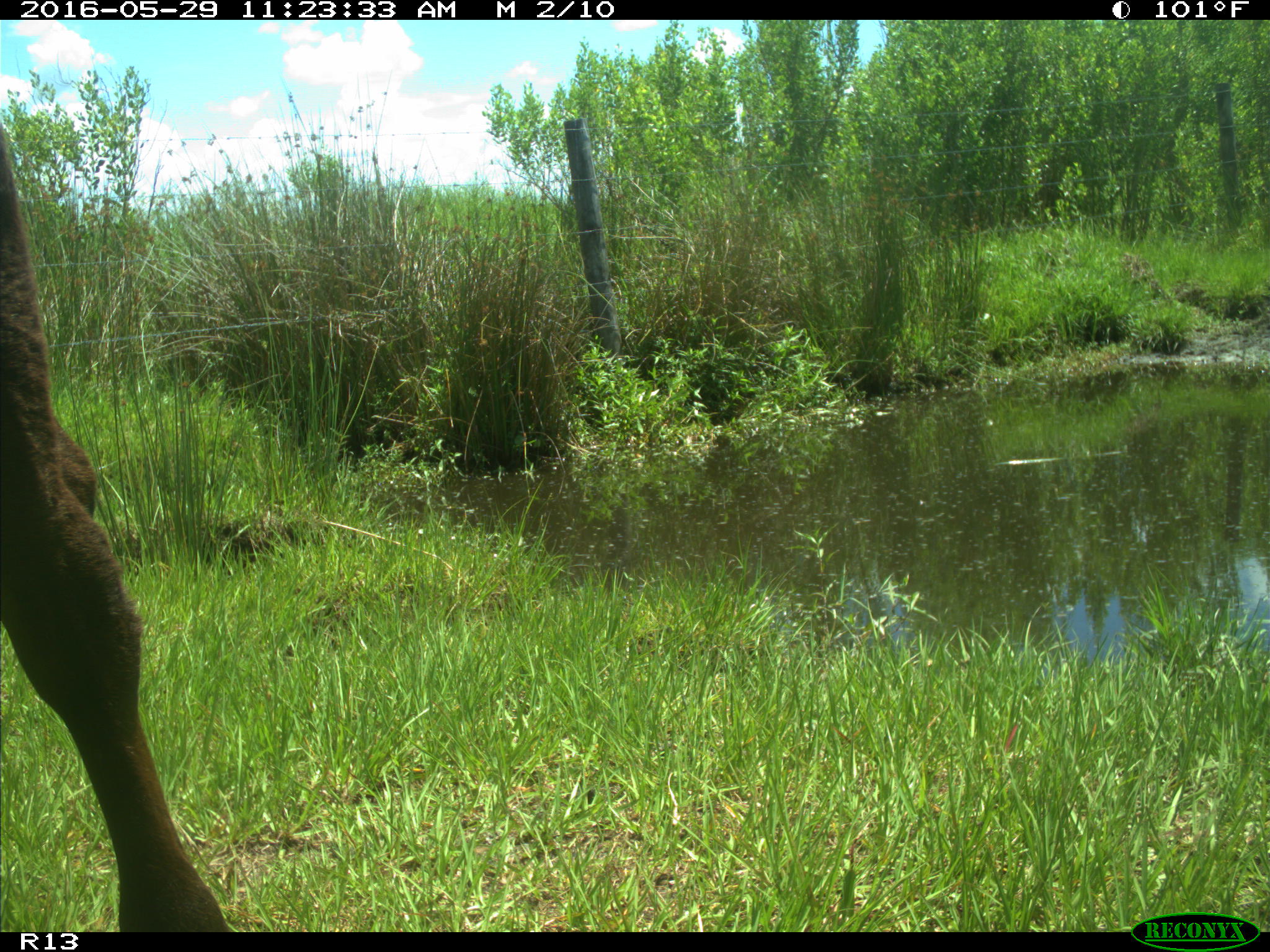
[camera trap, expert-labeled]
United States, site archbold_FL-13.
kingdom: Animalia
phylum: Chordata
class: Mammalia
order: Artiodactyla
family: Bovidae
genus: Bos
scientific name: Bos taurus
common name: domestic cow